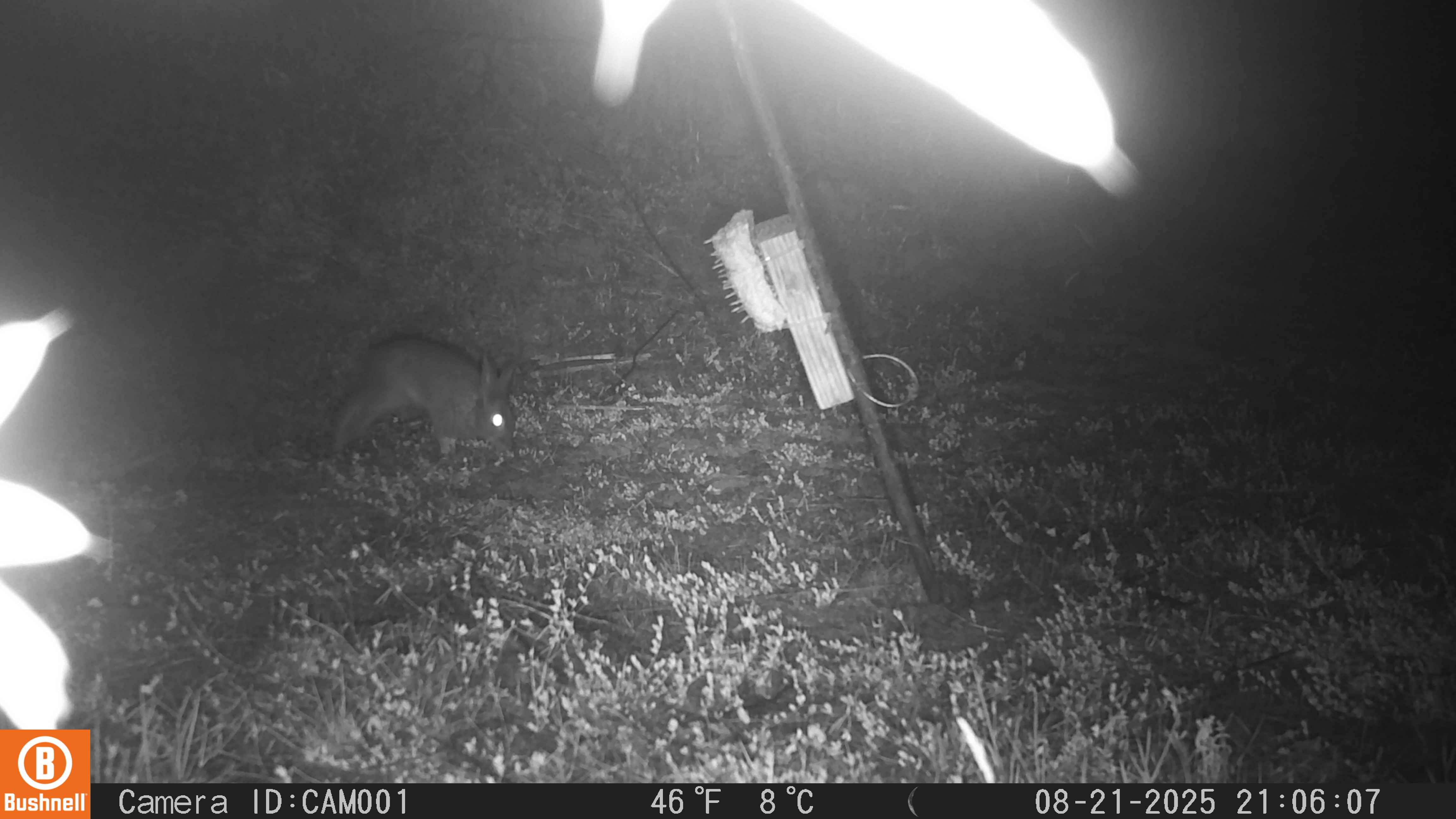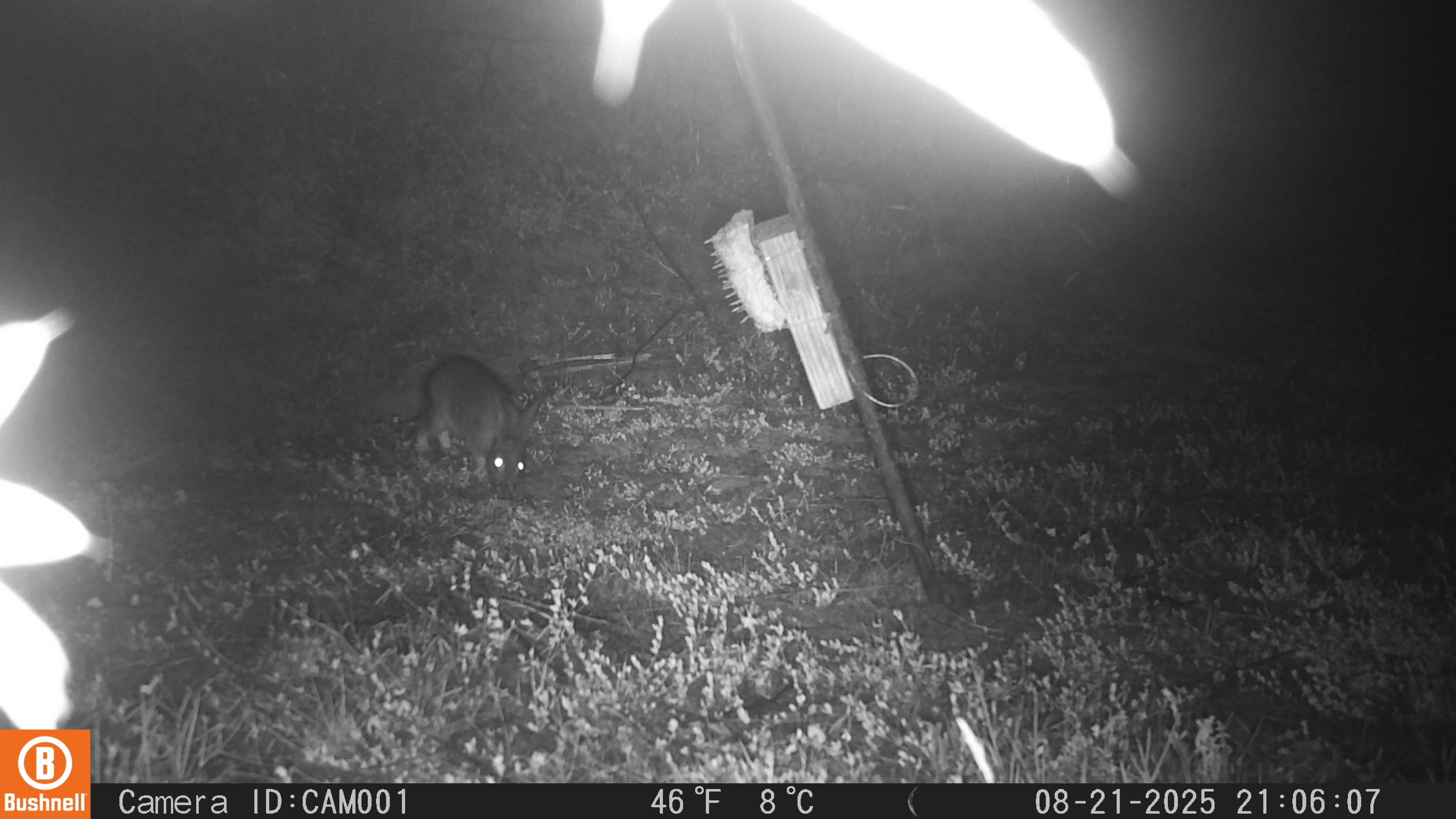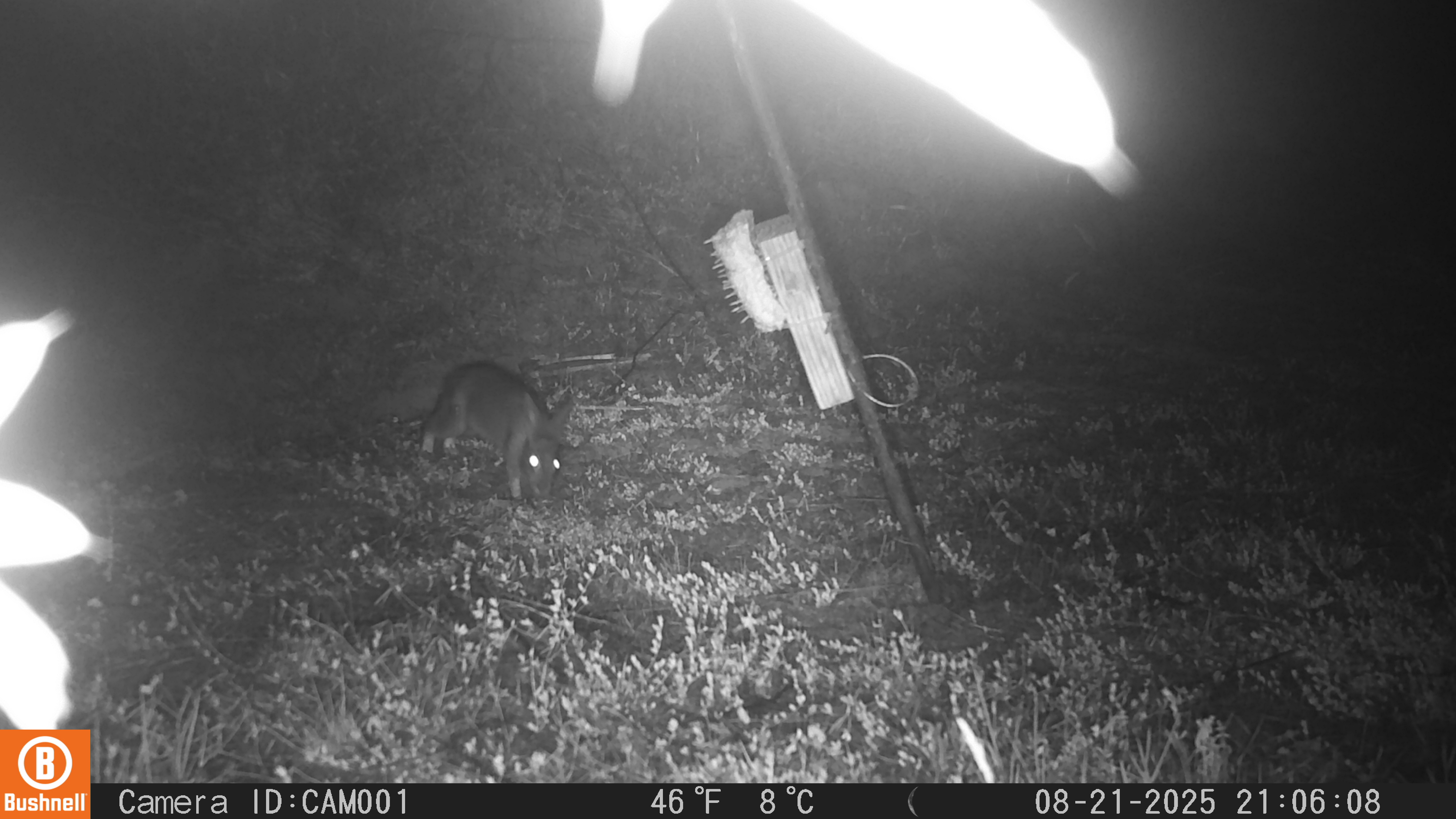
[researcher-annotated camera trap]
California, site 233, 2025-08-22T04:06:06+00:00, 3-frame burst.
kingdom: Animalia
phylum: Chordata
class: Mammalia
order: Lagomorpha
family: Leporidae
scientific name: Leporidae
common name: rabbit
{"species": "rabbit (Leporidae)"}